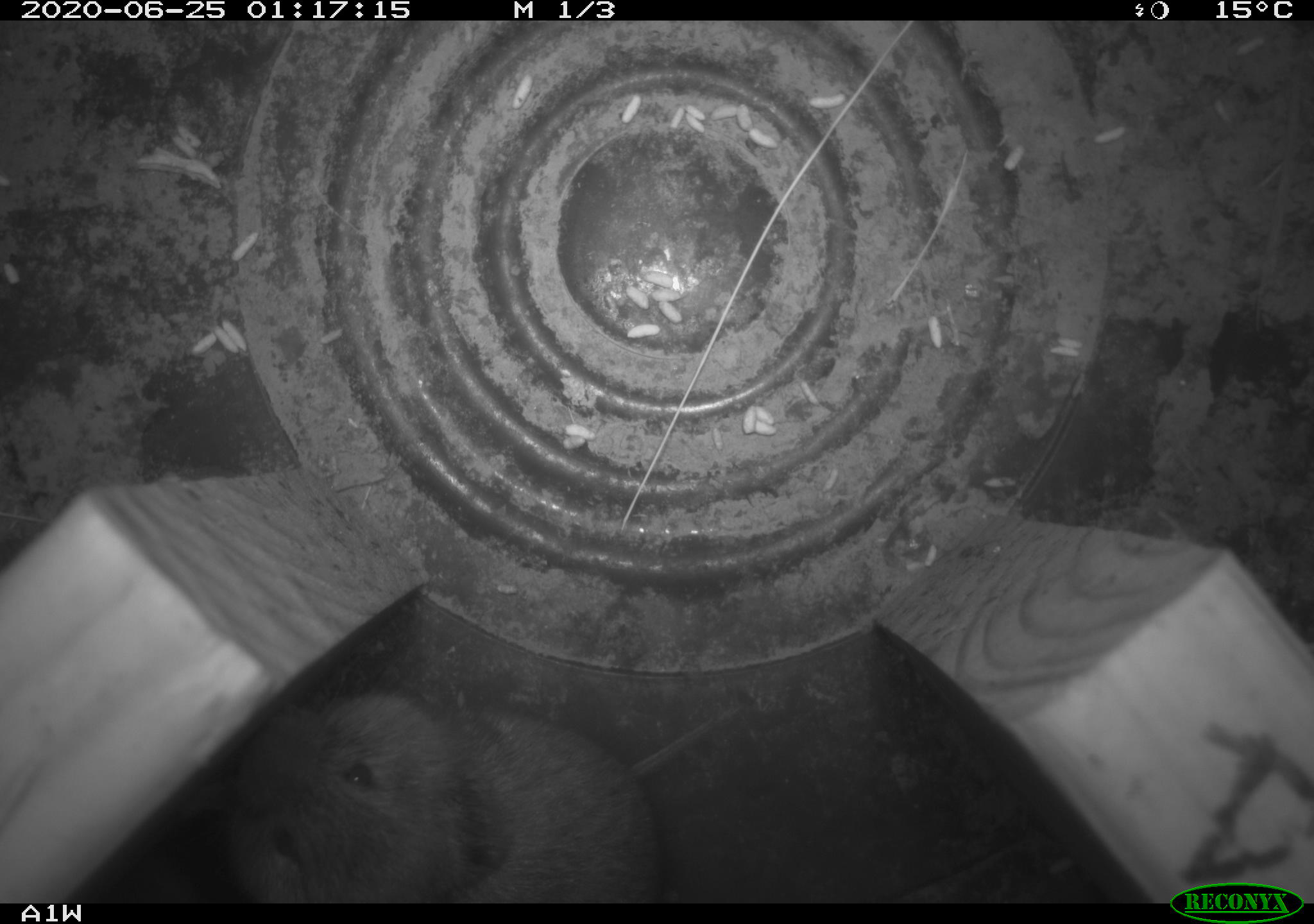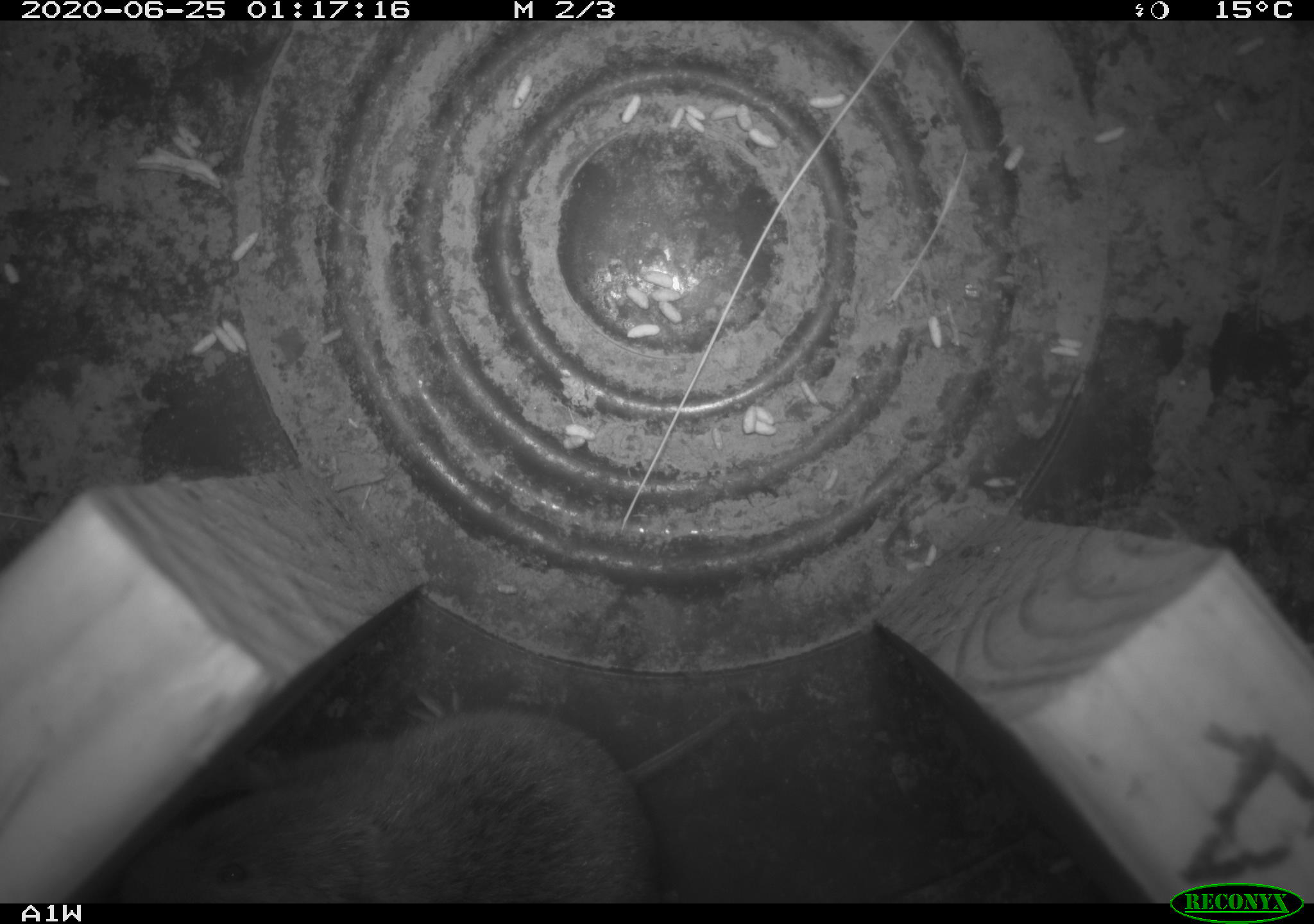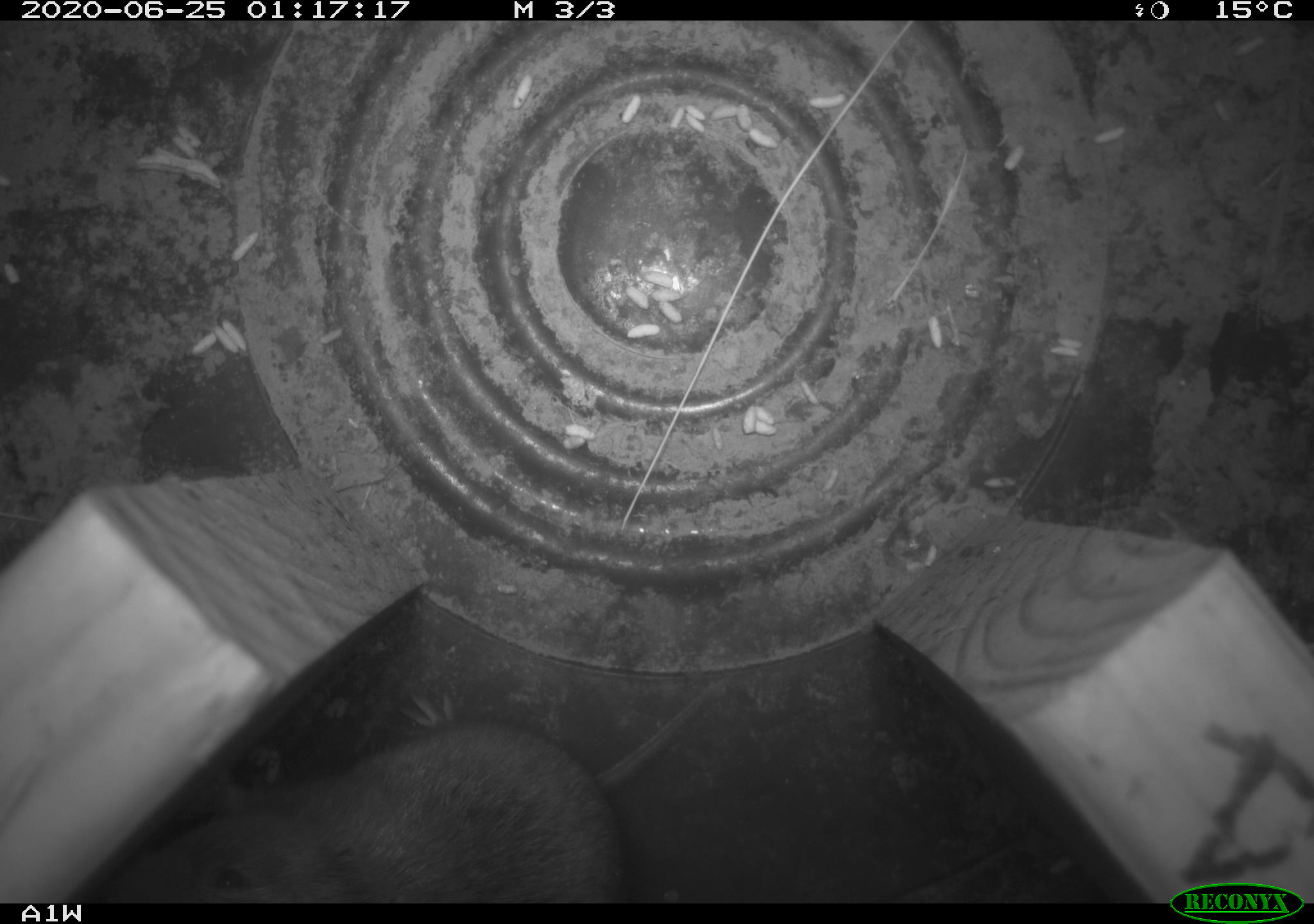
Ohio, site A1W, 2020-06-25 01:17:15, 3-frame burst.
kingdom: Animalia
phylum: Chordata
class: Mammalia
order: Rodentia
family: Cricetidae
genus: Microtus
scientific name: Microtus pennsylvanicus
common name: meadow vole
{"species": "meadow vole (Microtus pennsylvanicus)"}